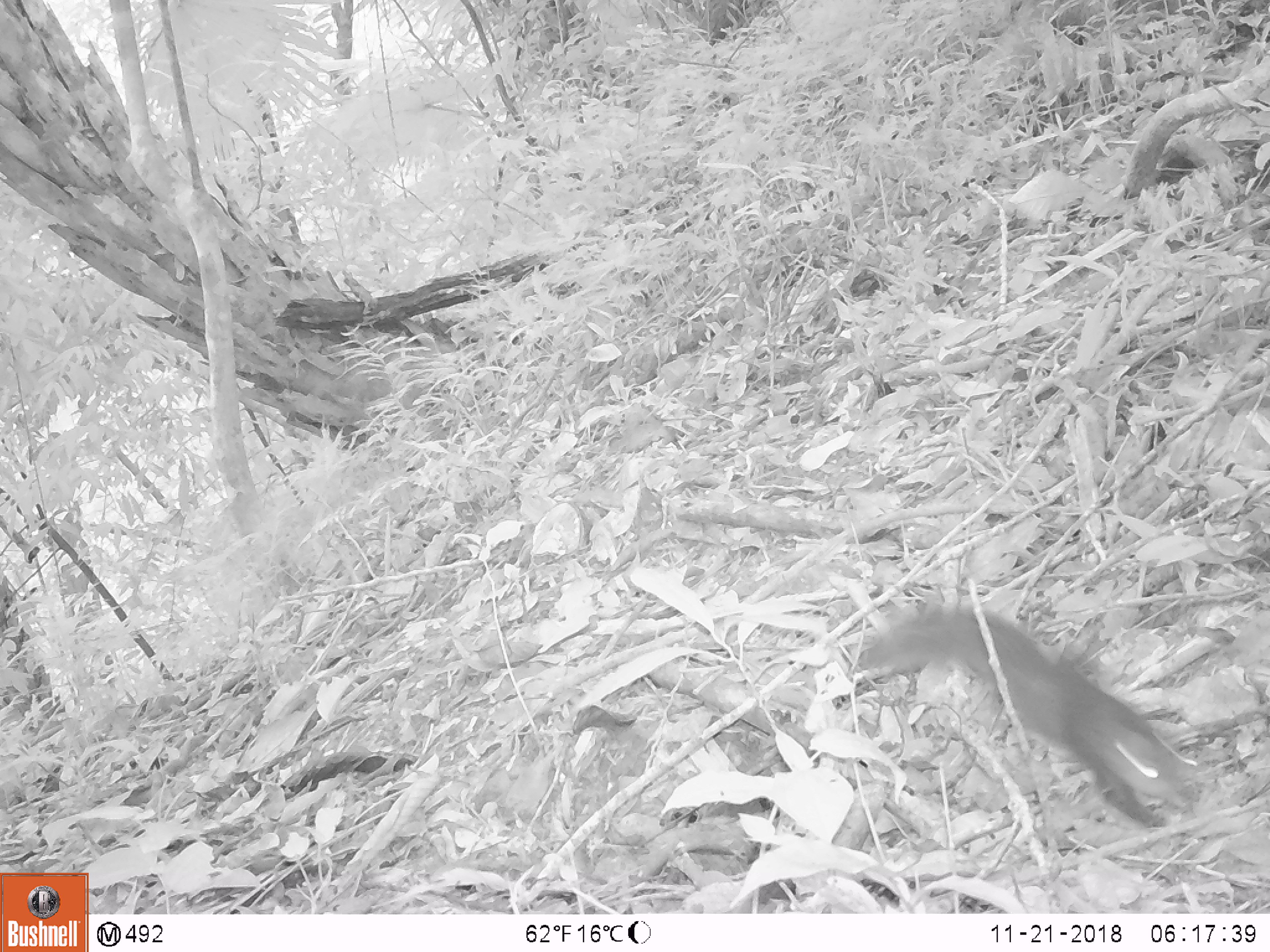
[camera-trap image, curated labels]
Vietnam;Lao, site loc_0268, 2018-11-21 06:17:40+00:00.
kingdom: Animalia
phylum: Chordata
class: Mammalia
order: Rodentia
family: Sciuridae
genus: Dremomys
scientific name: Dremomys rufigenis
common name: red-cheeked squirrel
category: red cheeked squirrel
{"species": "red cheeked squirrel (red-cheeked squirrel) (Dremomys rufigenis)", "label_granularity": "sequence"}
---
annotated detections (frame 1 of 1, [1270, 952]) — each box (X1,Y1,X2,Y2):
red cheeked squirrel: (854,600,1199,827)